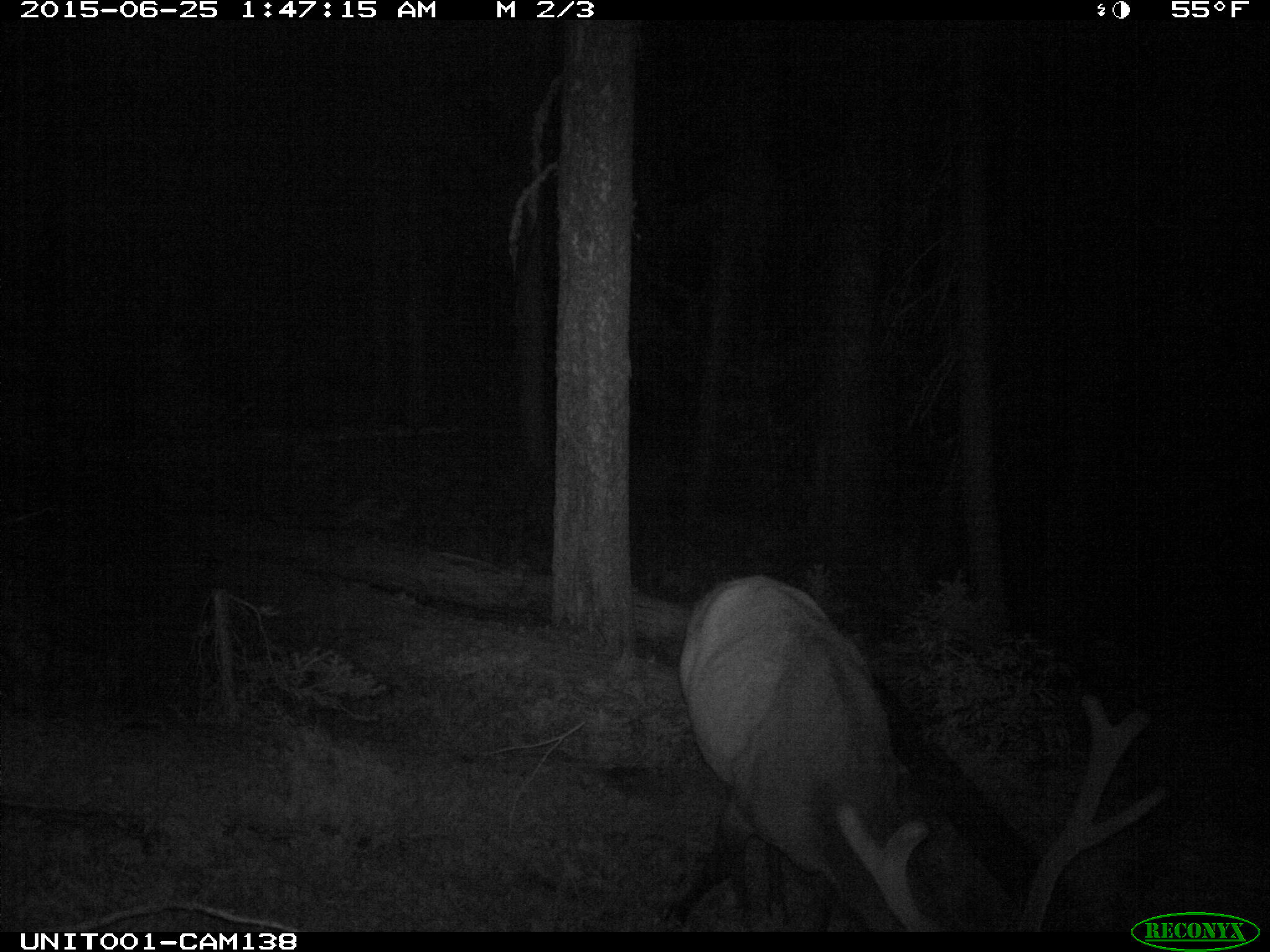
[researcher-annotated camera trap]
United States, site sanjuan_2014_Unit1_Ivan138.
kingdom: Animalia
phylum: Chordata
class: Mammalia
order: Artiodactyla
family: Cervidae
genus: Cervus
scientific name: Cervus elaphus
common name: red deer